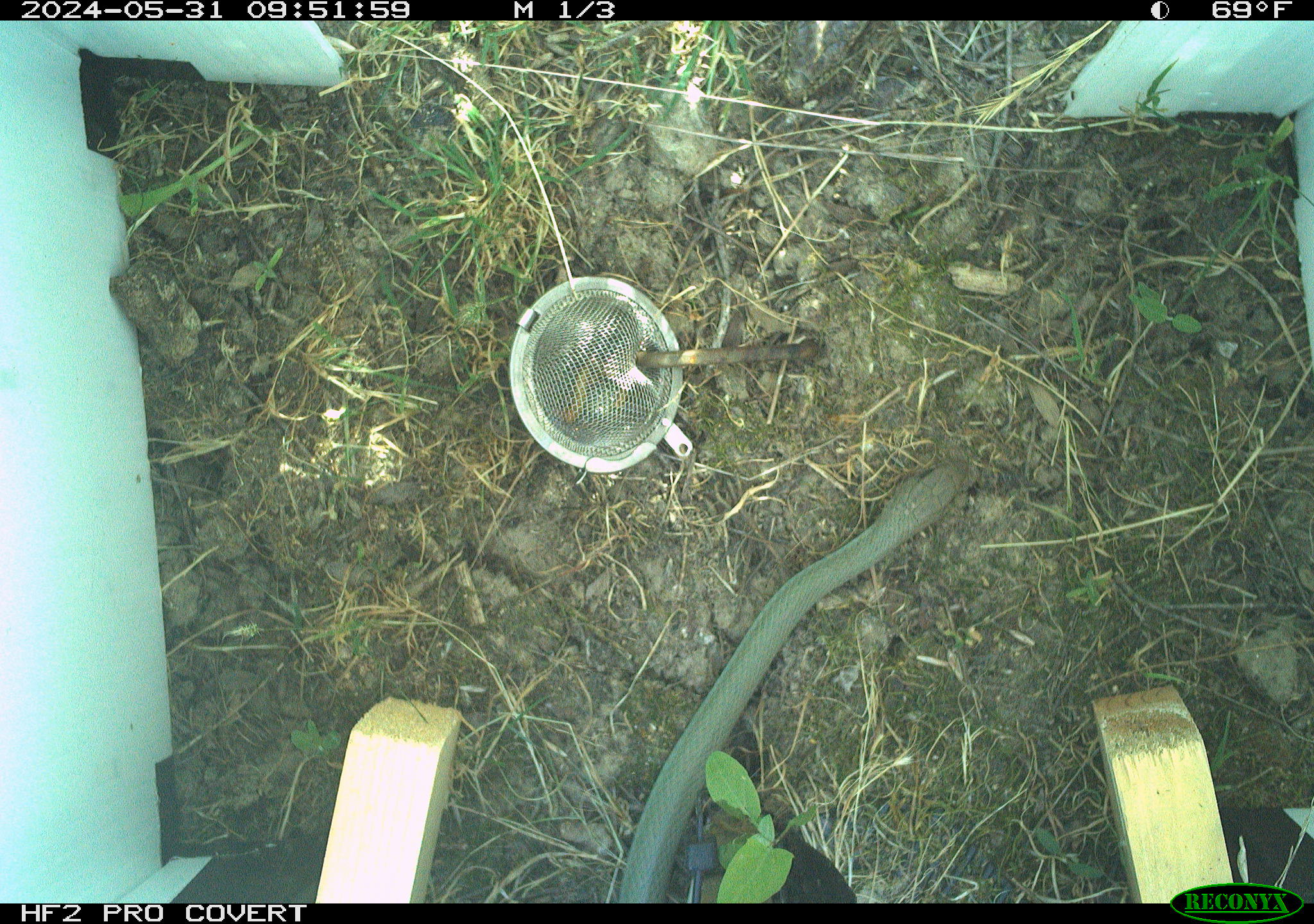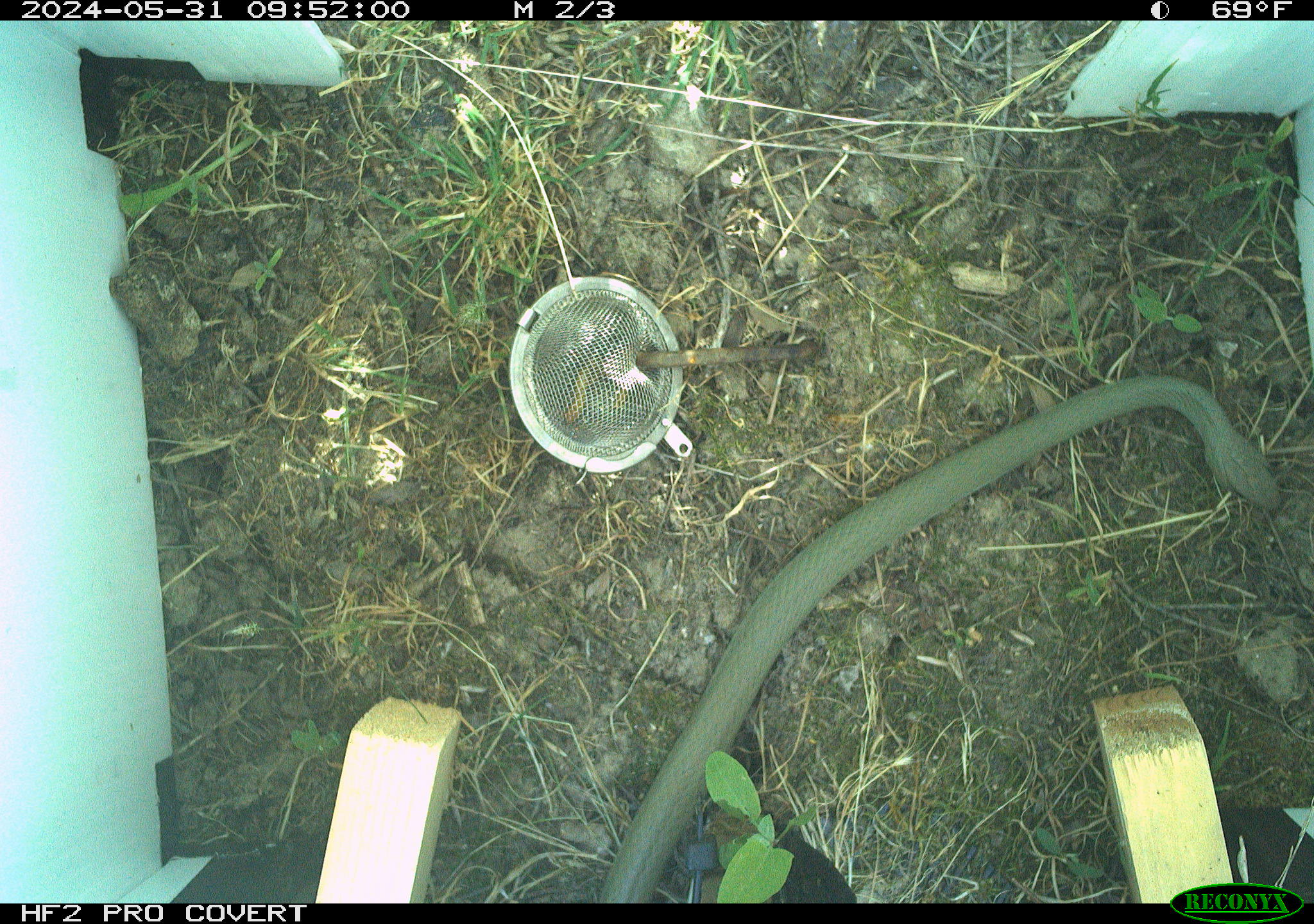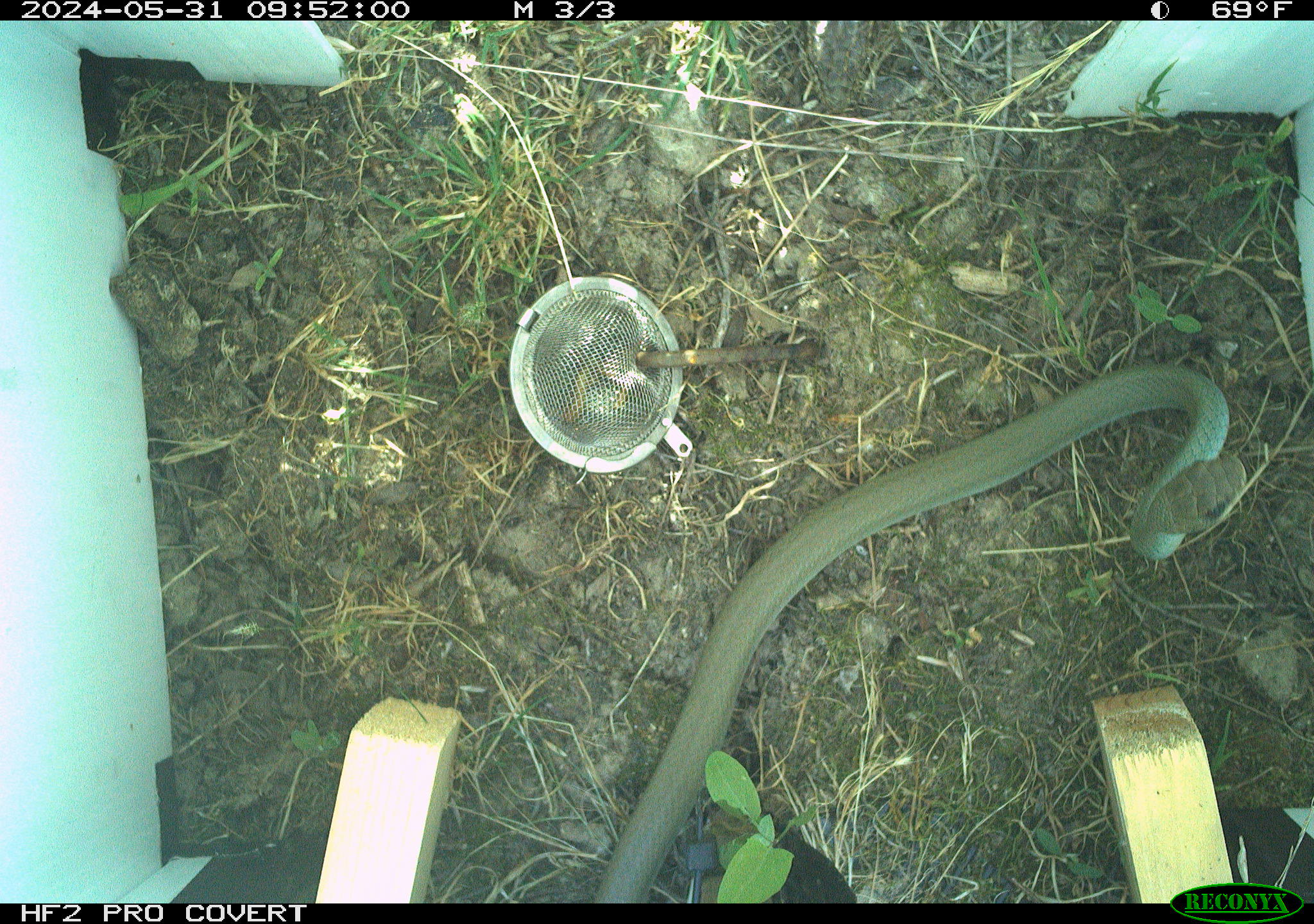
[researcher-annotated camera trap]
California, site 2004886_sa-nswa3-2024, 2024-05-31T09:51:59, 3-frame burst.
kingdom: Animalia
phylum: Chordata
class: Reptilia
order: Squamata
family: Colubridae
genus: Coluber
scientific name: Coluber constrictor mormon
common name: western yellow-bellied racer